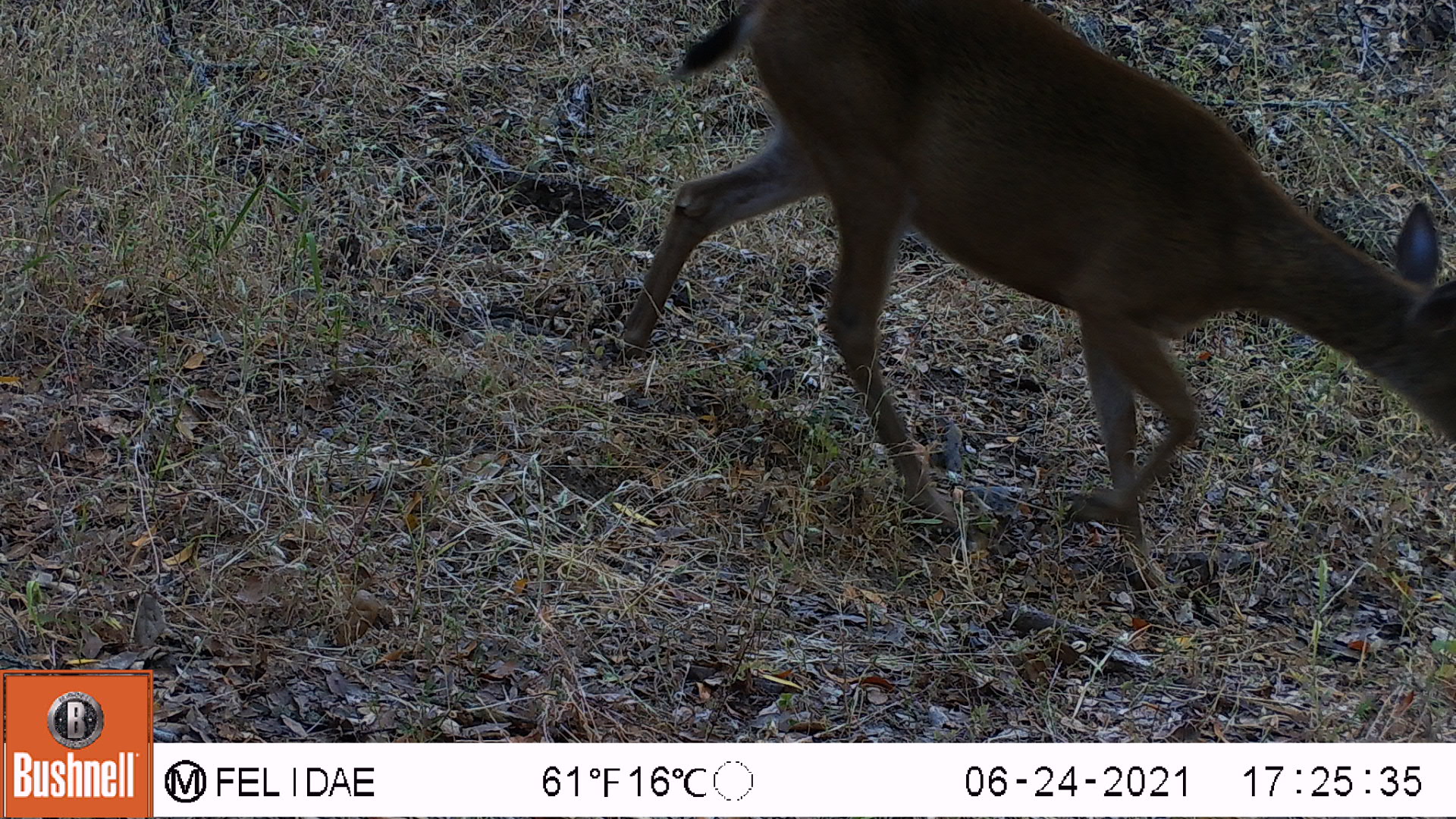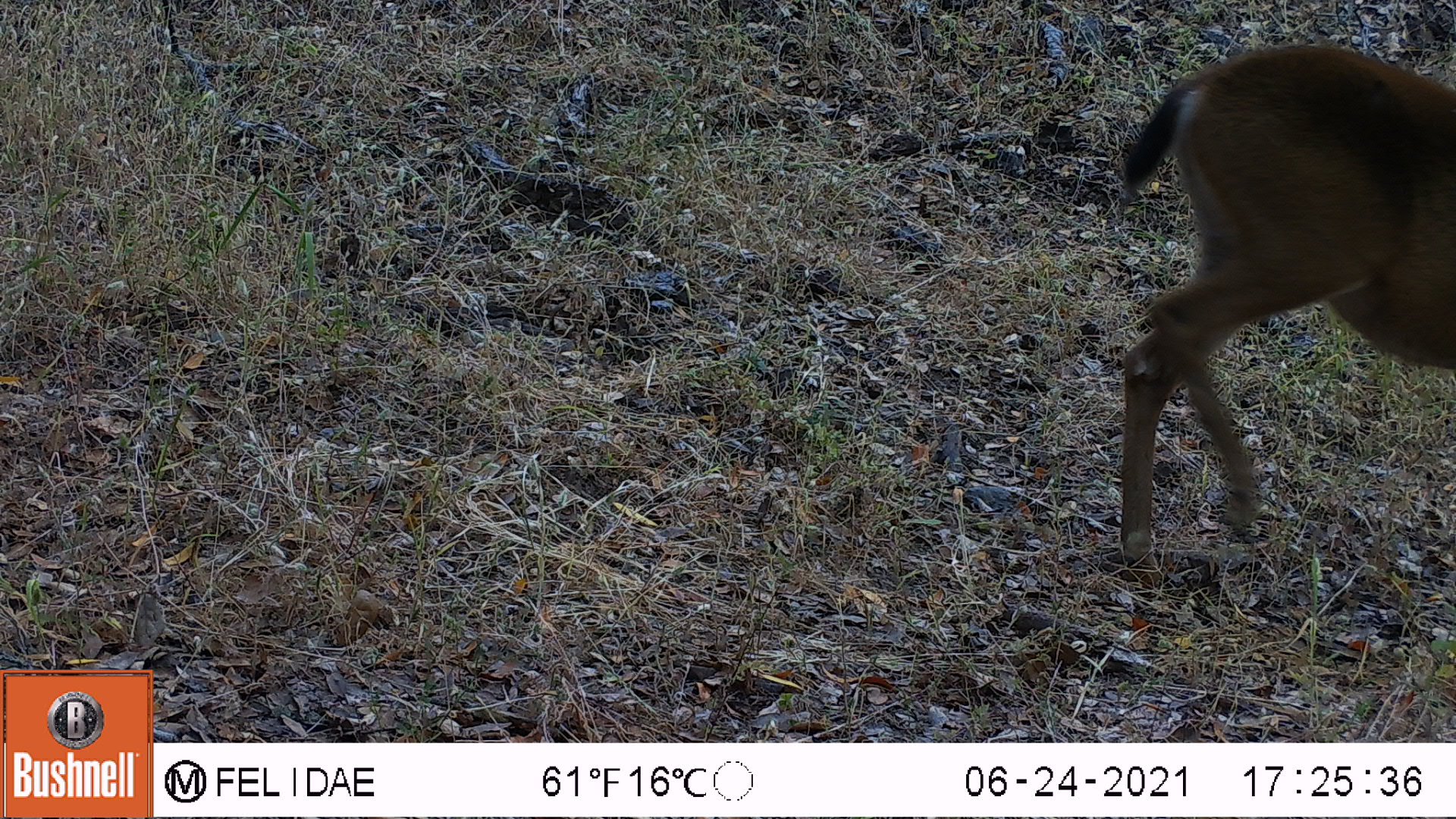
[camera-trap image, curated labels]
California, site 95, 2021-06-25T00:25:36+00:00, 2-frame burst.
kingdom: Animalia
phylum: Chordata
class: Mammalia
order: Artiodactyla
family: Cervidae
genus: Odocoileus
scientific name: Odocoileus hemionus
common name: mule deer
Mule deer (Odocoileus hemionus).